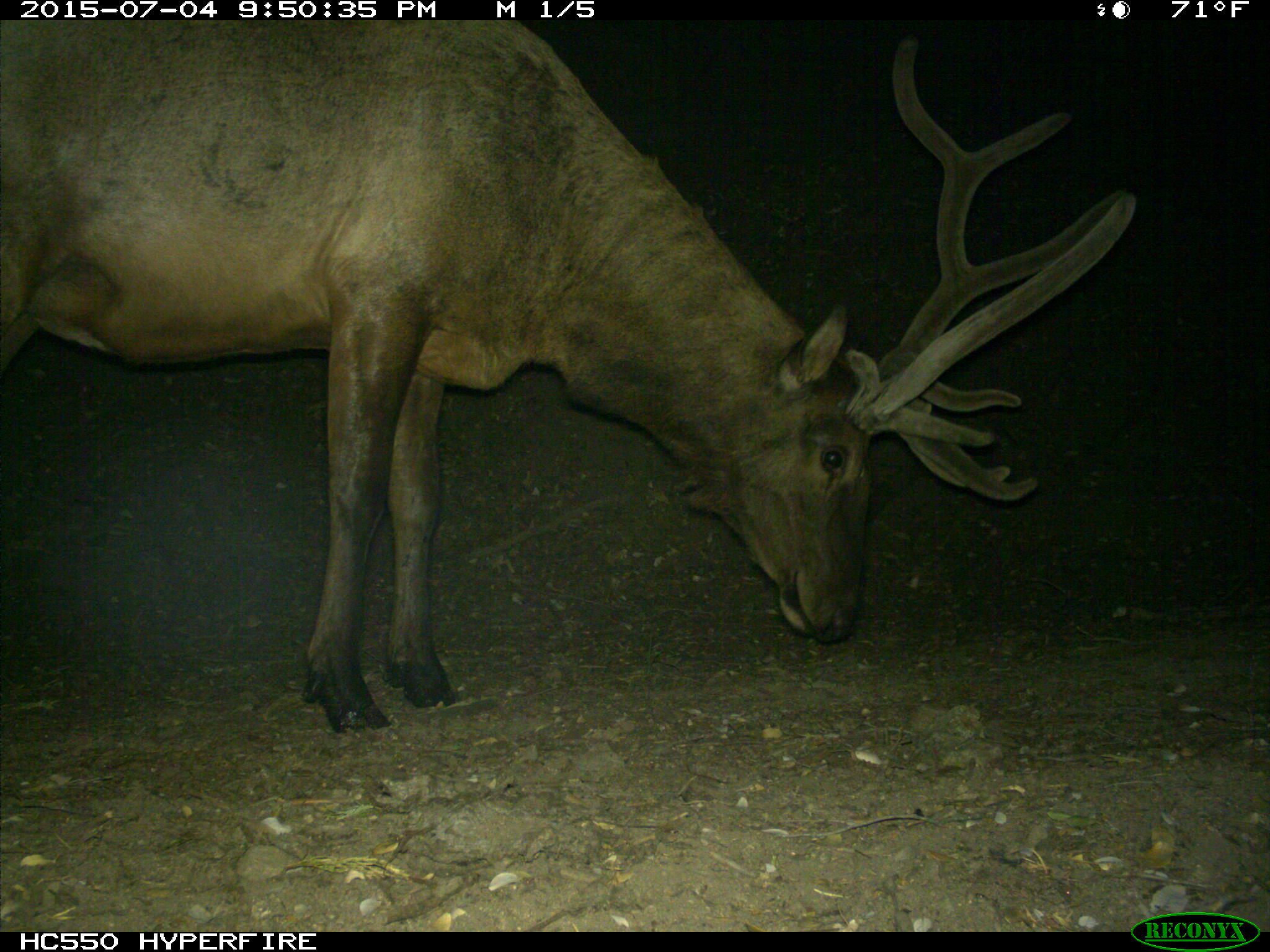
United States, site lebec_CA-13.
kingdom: Animalia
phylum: Chordata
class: Mammalia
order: Artiodactyla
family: Cervidae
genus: Cervus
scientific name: Cervus canadensis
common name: elk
Cervus canadensis (elk).